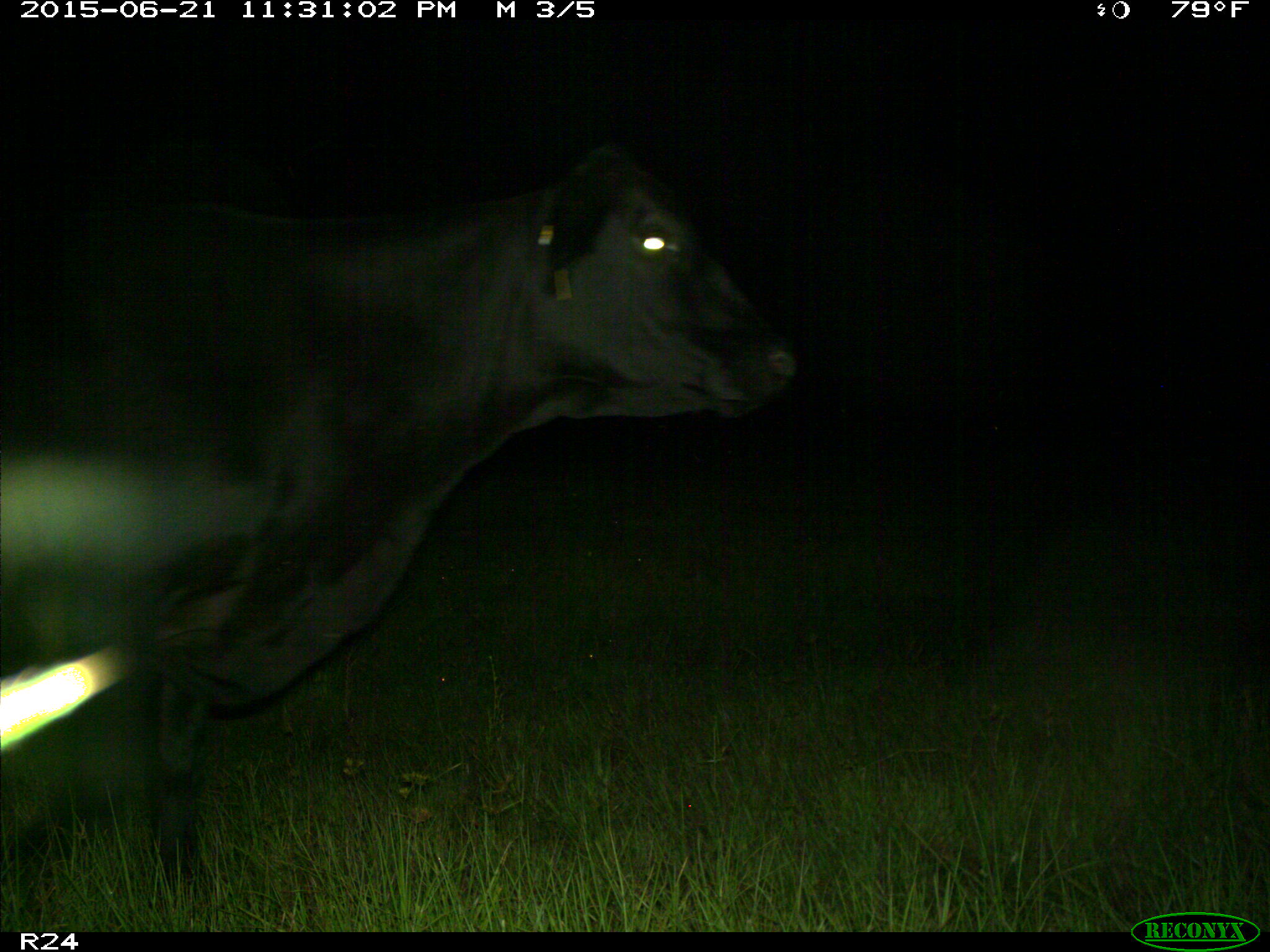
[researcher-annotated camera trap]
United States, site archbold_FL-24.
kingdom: Animalia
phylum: Chordata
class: Mammalia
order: Artiodactyla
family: Bovidae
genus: Bos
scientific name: Bos taurus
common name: domestic cow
Bos taurus (domestic cow).